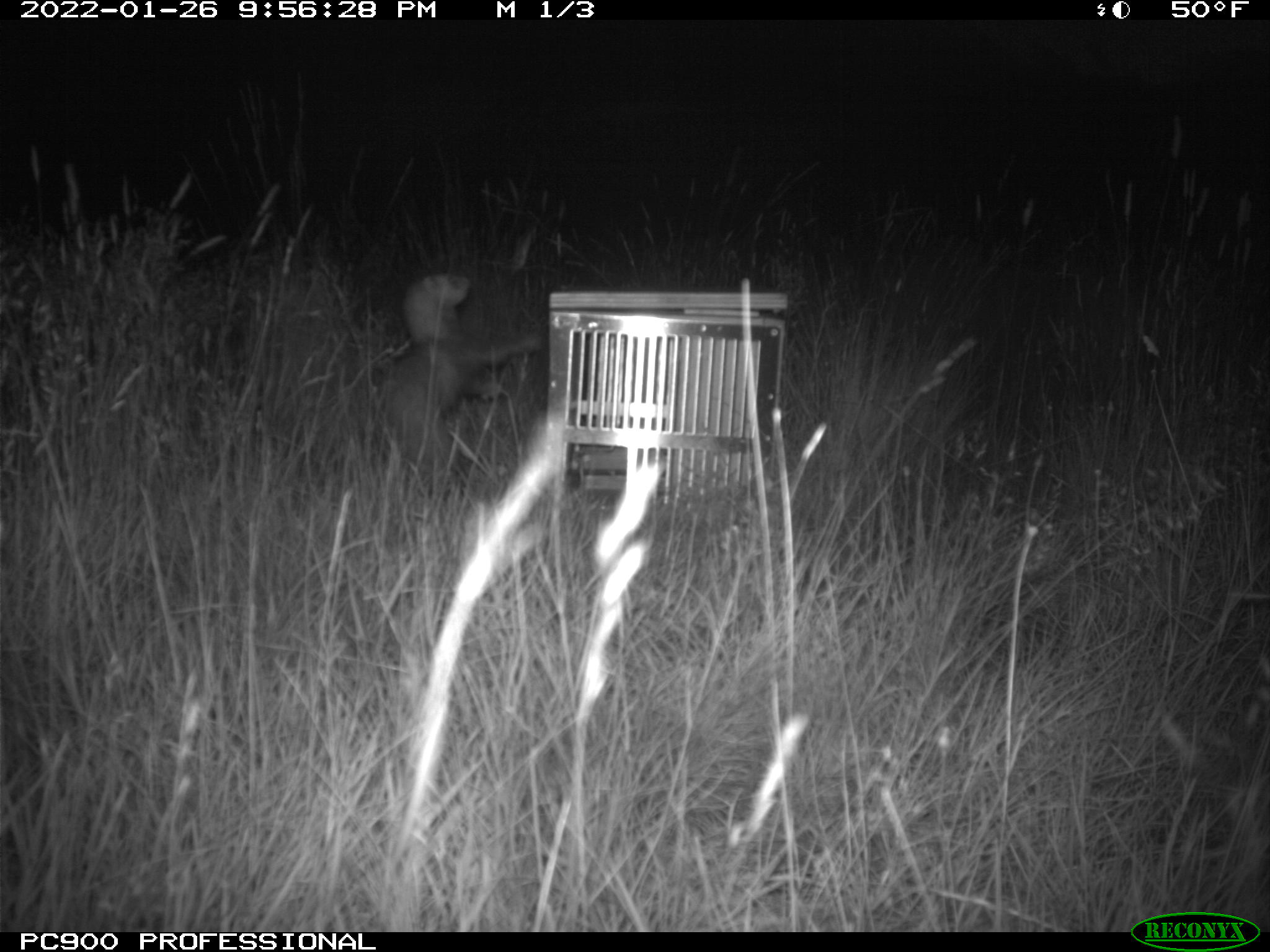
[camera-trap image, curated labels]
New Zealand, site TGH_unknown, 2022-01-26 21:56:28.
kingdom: Animalia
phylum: Chordata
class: Mammalia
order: Carnivora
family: Mustelidae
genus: Mustela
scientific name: Mustela furo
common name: ferret